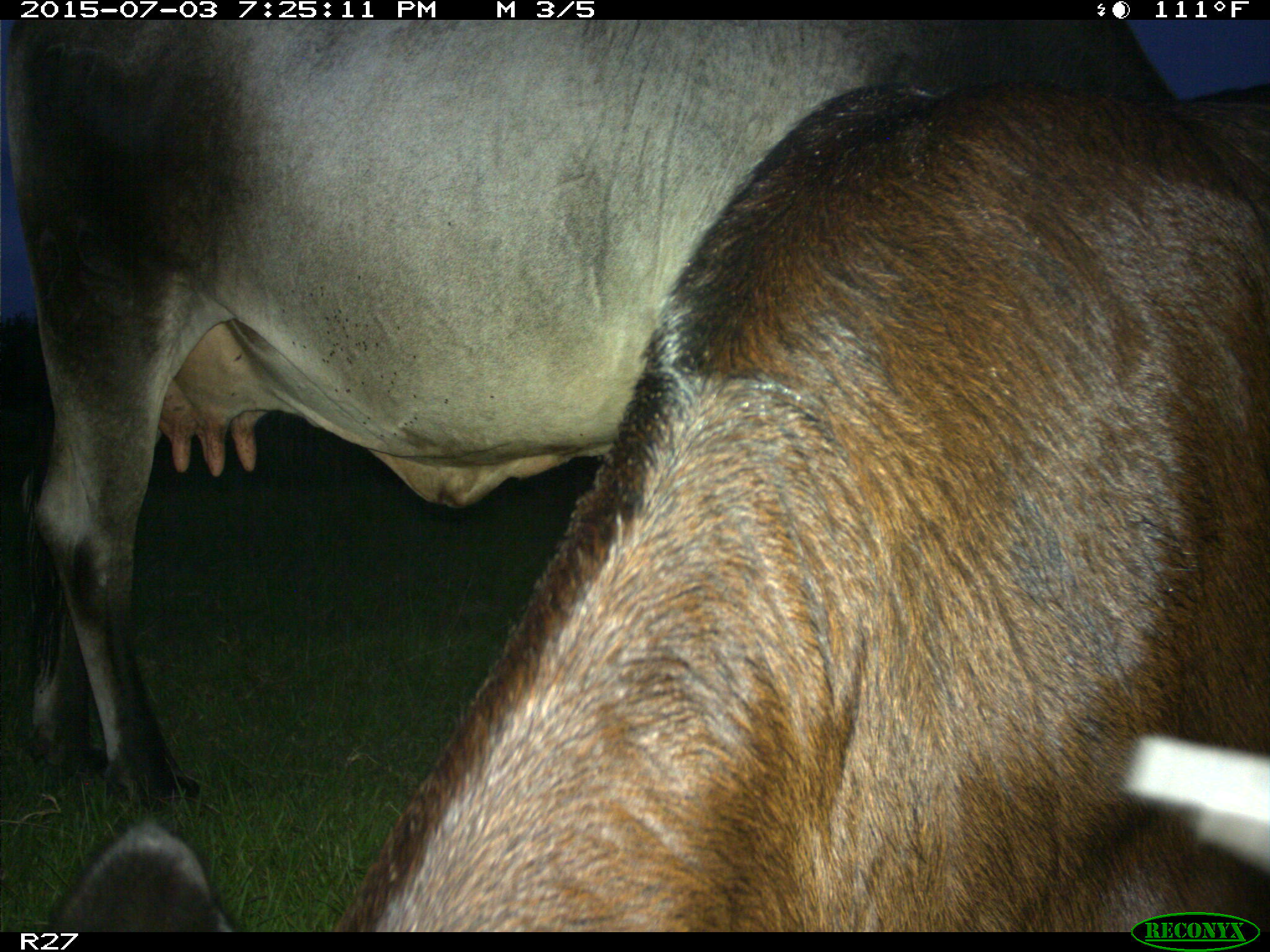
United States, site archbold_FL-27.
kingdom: Animalia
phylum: Chordata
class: Mammalia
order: Artiodactyla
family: Bovidae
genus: Bos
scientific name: Bos taurus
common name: domestic cow